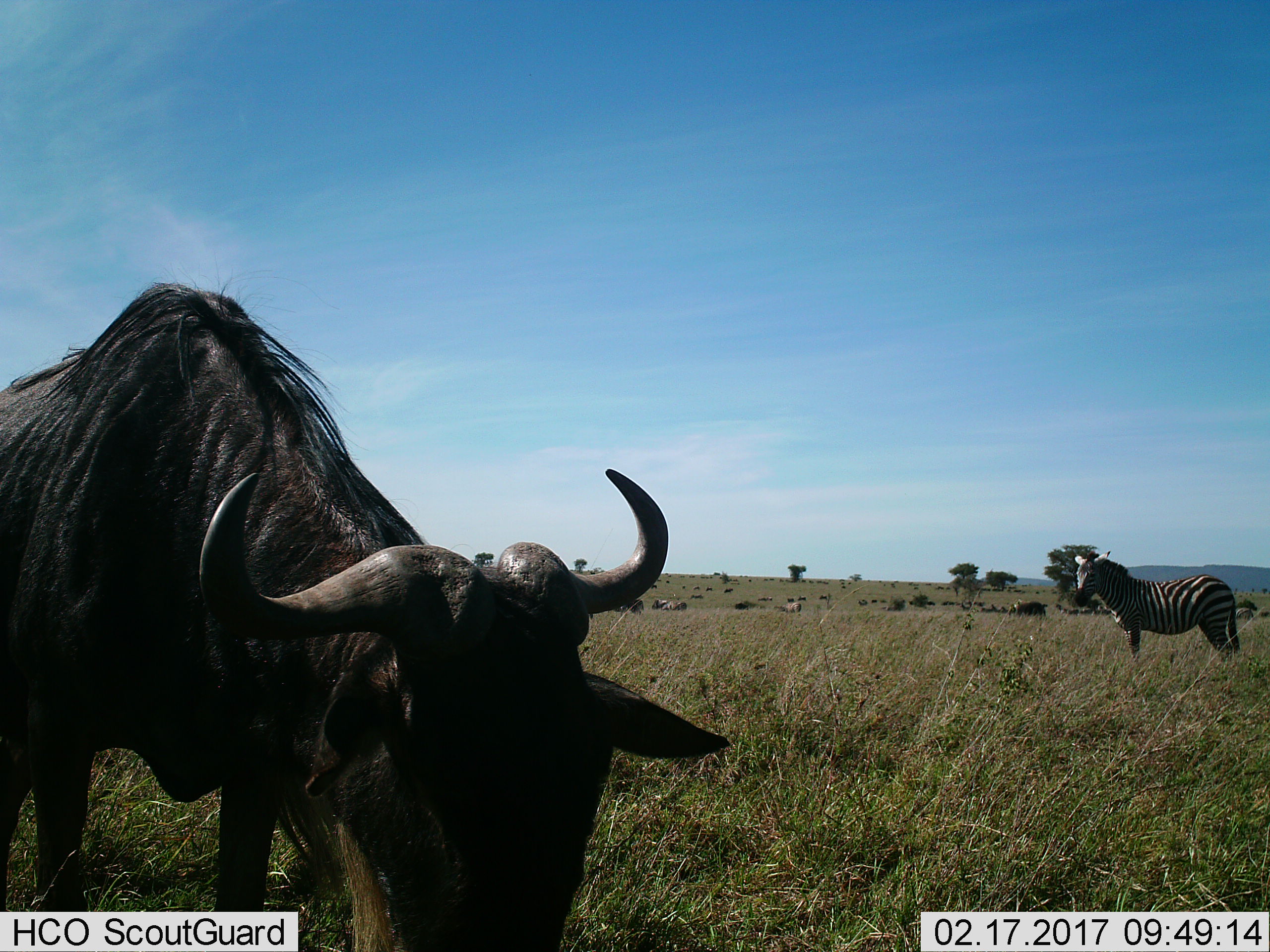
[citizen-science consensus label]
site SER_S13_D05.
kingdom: Animalia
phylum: Chordata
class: Mammalia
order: Artiodactyla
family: Bovidae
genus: Connochaetes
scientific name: Connochaetes taurinus taurinus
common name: blue wildebeest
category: wildebeestblue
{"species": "wildebeestblue (blue wildebeest) (Connochaetes taurinus taurinus)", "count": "1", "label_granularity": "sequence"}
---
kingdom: Animalia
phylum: Chordata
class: Mammalia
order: Perissodactyla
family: Equidae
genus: Equus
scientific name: Equus quagga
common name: plains zebra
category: zebraplains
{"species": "zebraplains (plains zebra) (Equus quagga)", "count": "1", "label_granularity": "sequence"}